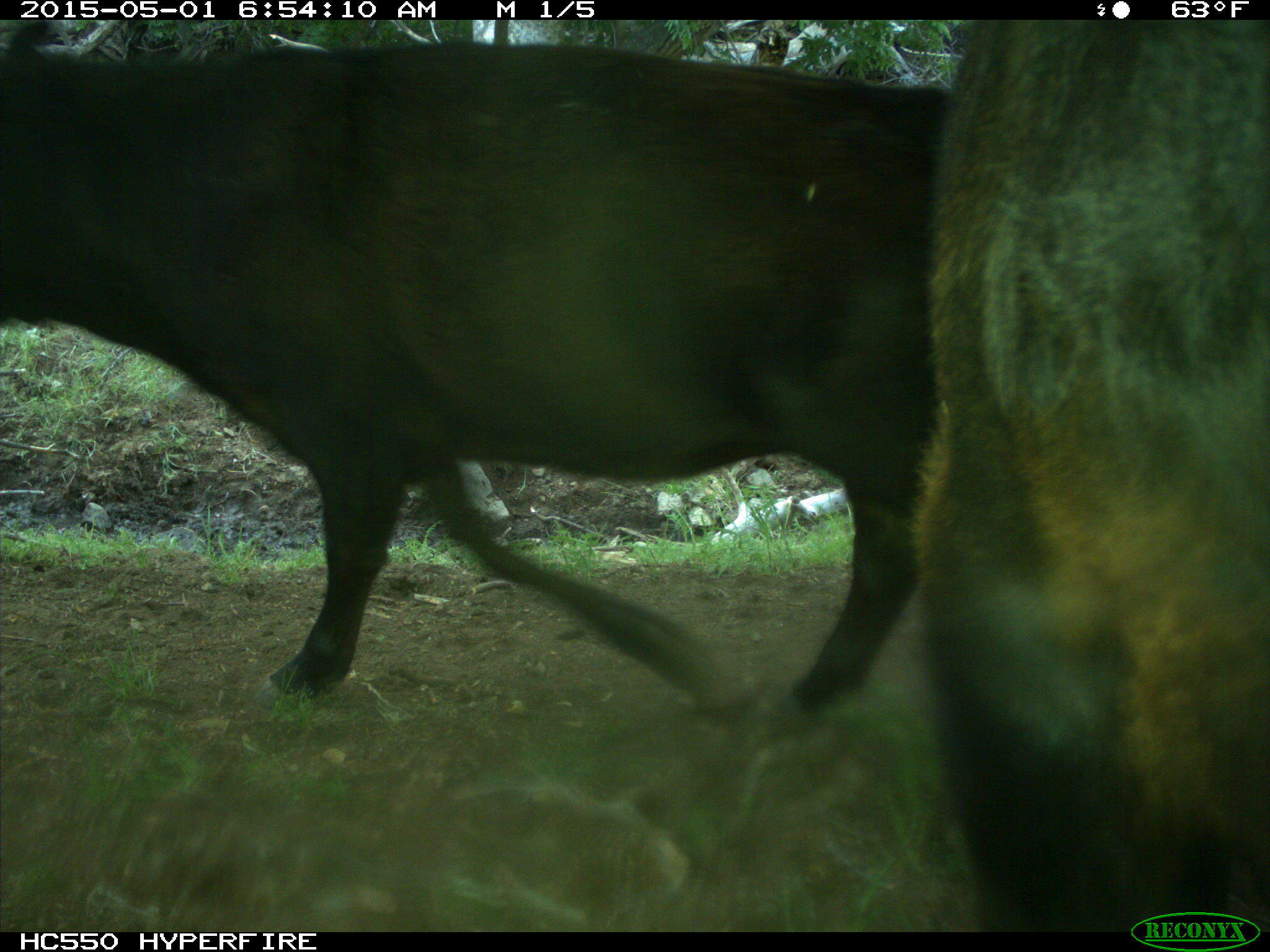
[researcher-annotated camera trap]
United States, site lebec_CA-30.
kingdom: Animalia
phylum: Chordata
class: Mammalia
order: Artiodactyla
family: Bovidae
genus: Bos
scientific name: Bos taurus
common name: domestic cow